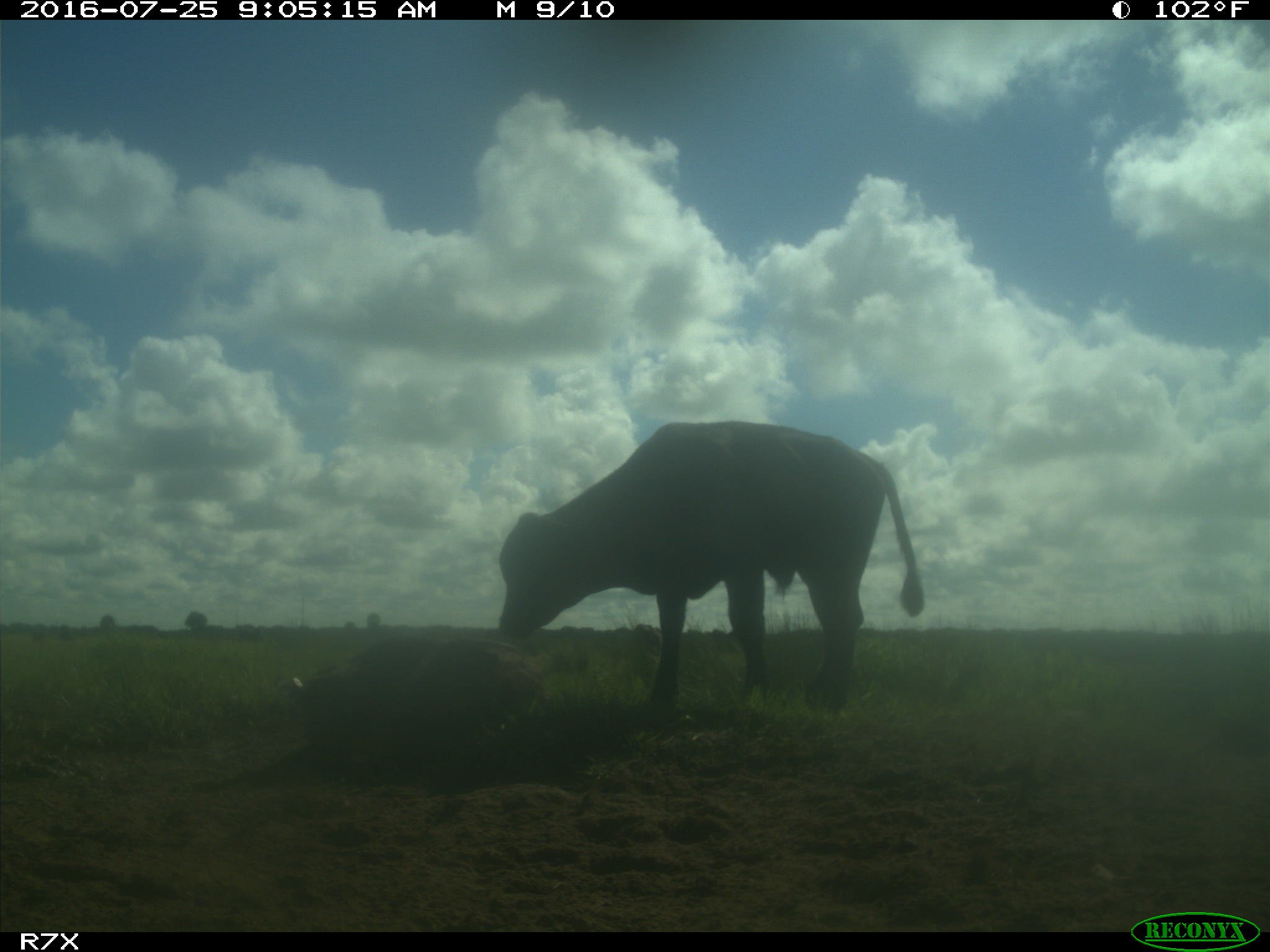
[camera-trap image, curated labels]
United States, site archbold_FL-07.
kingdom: Animalia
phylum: Chordata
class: Mammalia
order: Artiodactyla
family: Bovidae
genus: Bos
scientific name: Bos taurus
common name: domestic cow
Bos taurus (domestic cow).